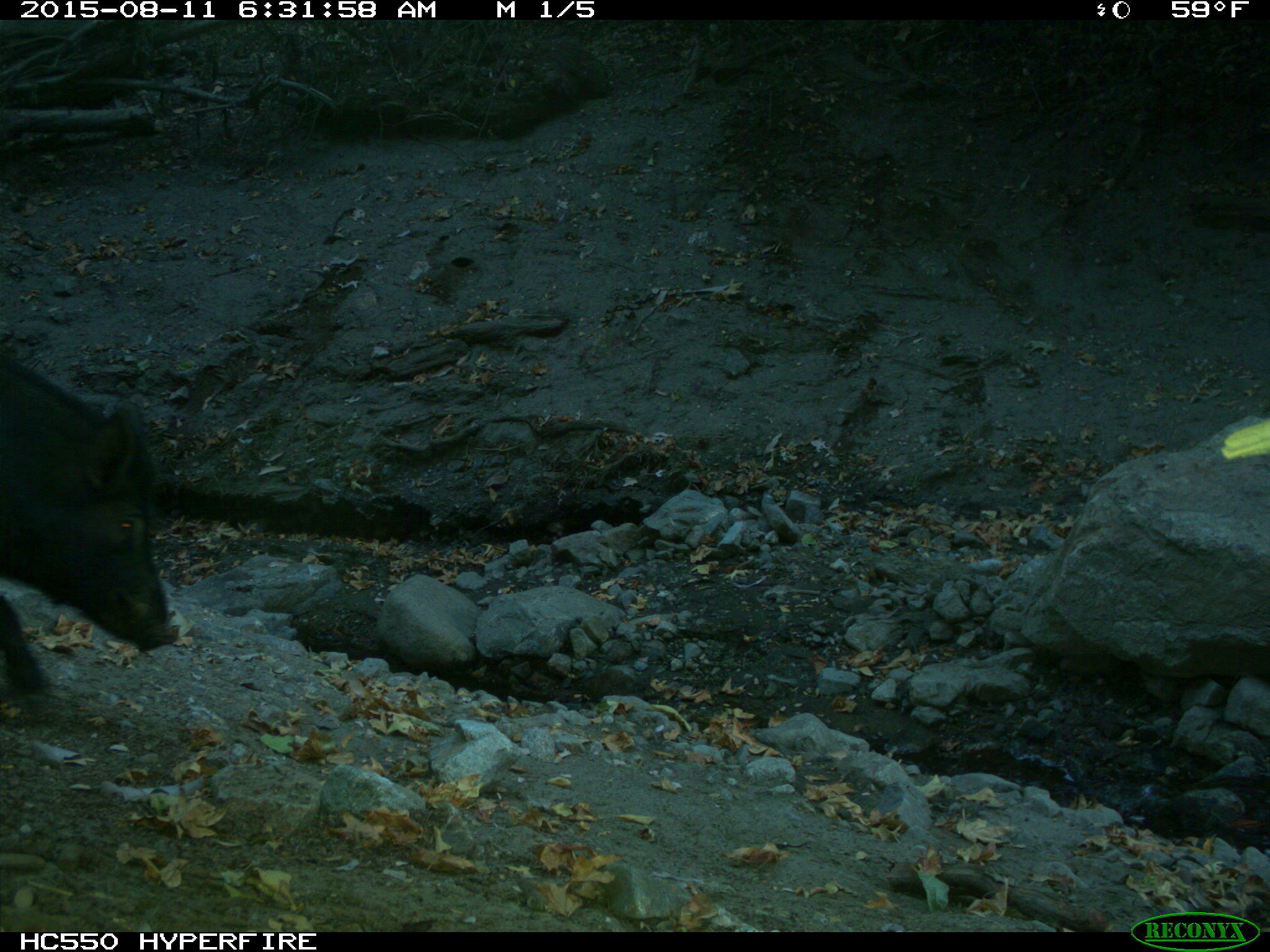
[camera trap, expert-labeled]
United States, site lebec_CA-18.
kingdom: Animalia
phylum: Chordata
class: Mammalia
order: Artiodactyla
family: Suidae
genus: Sus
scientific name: Sus scrofa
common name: wild boar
Sus scrofa (wild boar).